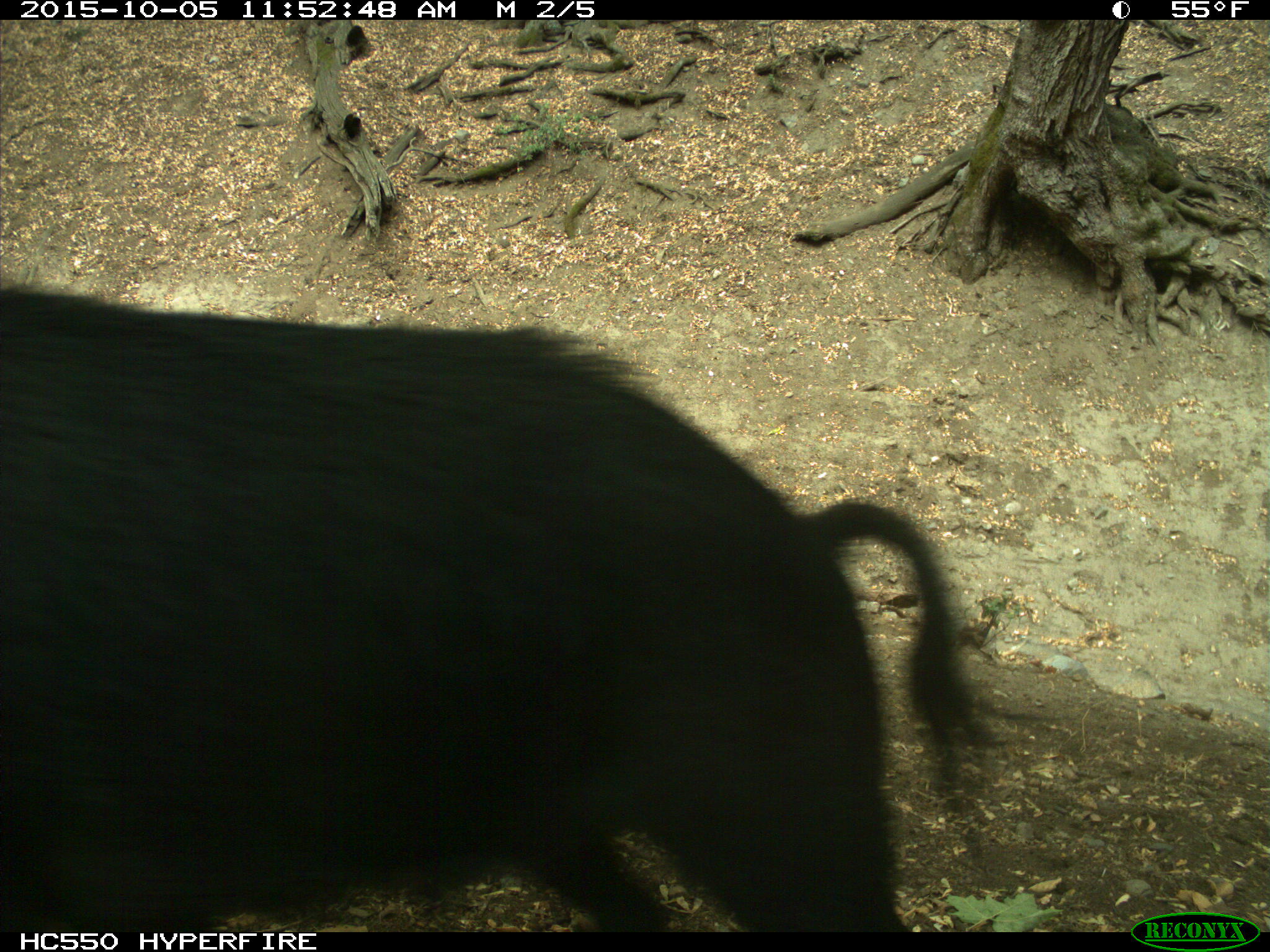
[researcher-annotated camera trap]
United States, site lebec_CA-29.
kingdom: Animalia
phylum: Chordata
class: Mammalia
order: Artiodactyla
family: Suidae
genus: Sus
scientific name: Sus scrofa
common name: wild boar